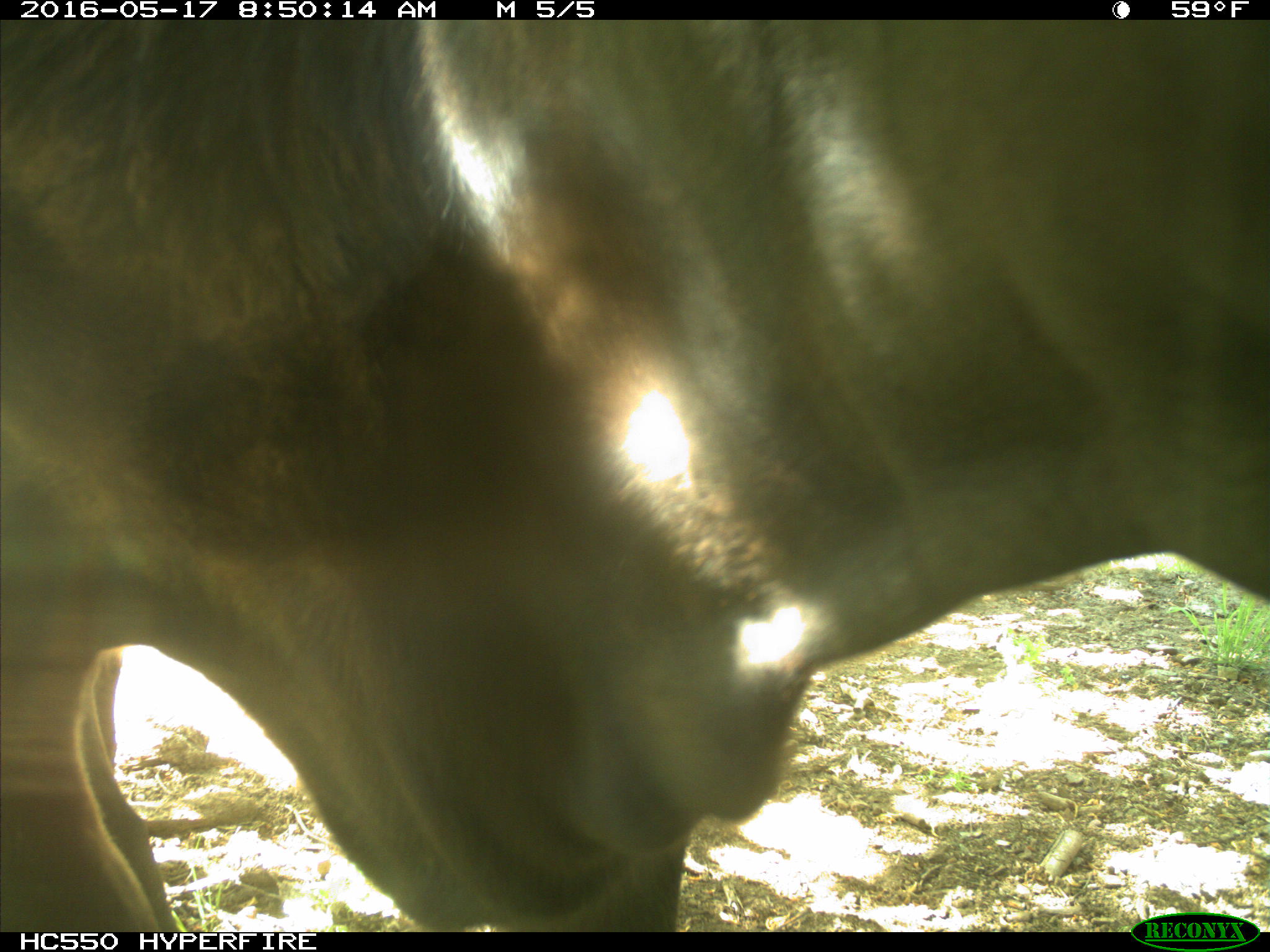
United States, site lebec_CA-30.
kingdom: Animalia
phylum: Chordata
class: Mammalia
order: Artiodactyla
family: Bovidae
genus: Bos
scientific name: Bos taurus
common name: domestic cow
Bos taurus (domestic cow).